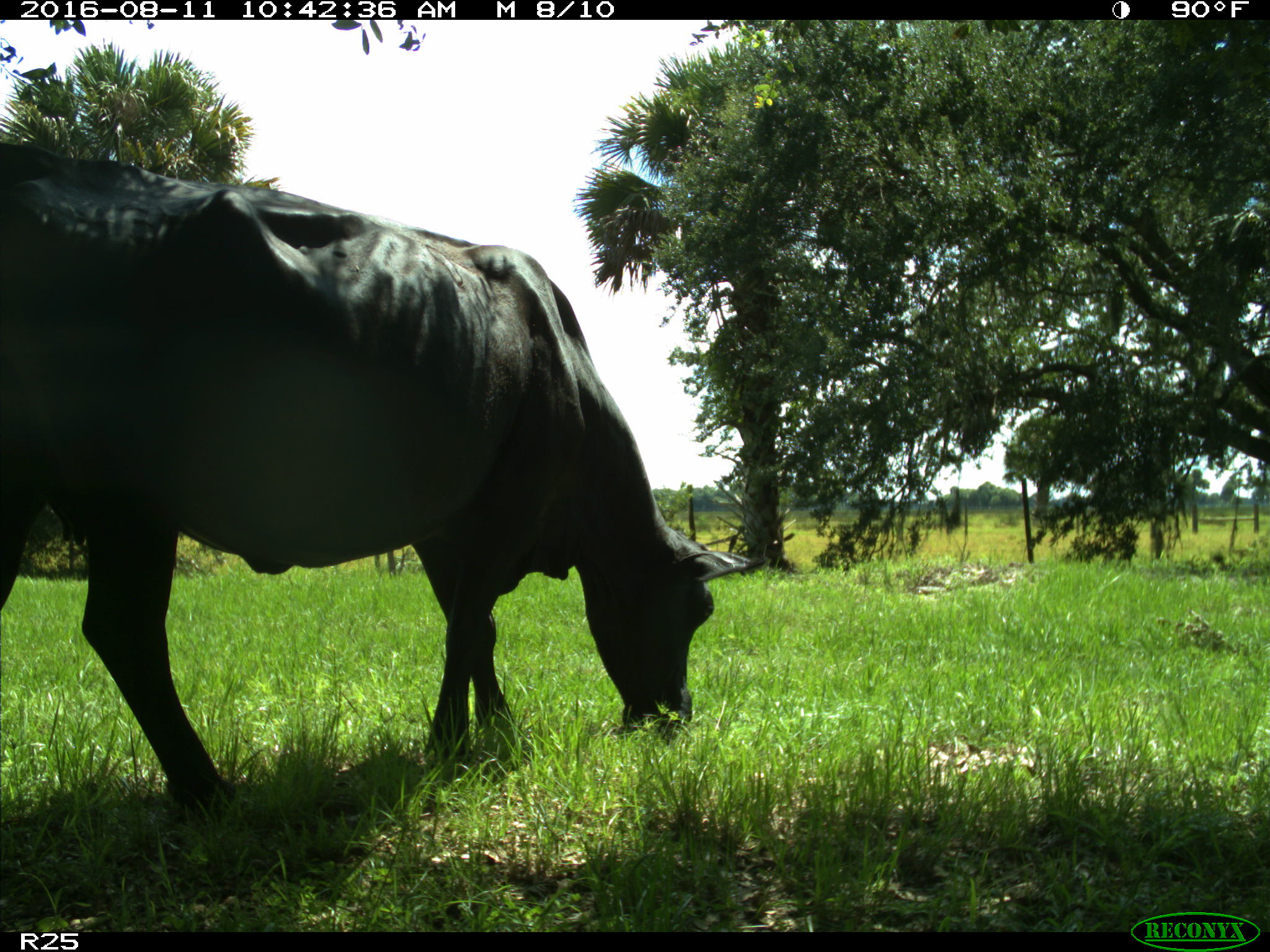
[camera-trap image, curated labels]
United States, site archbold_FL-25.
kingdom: Animalia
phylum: Chordata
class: Mammalia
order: Artiodactyla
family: Bovidae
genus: Bos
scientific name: Bos taurus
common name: domestic cow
Bos taurus (domestic cow).